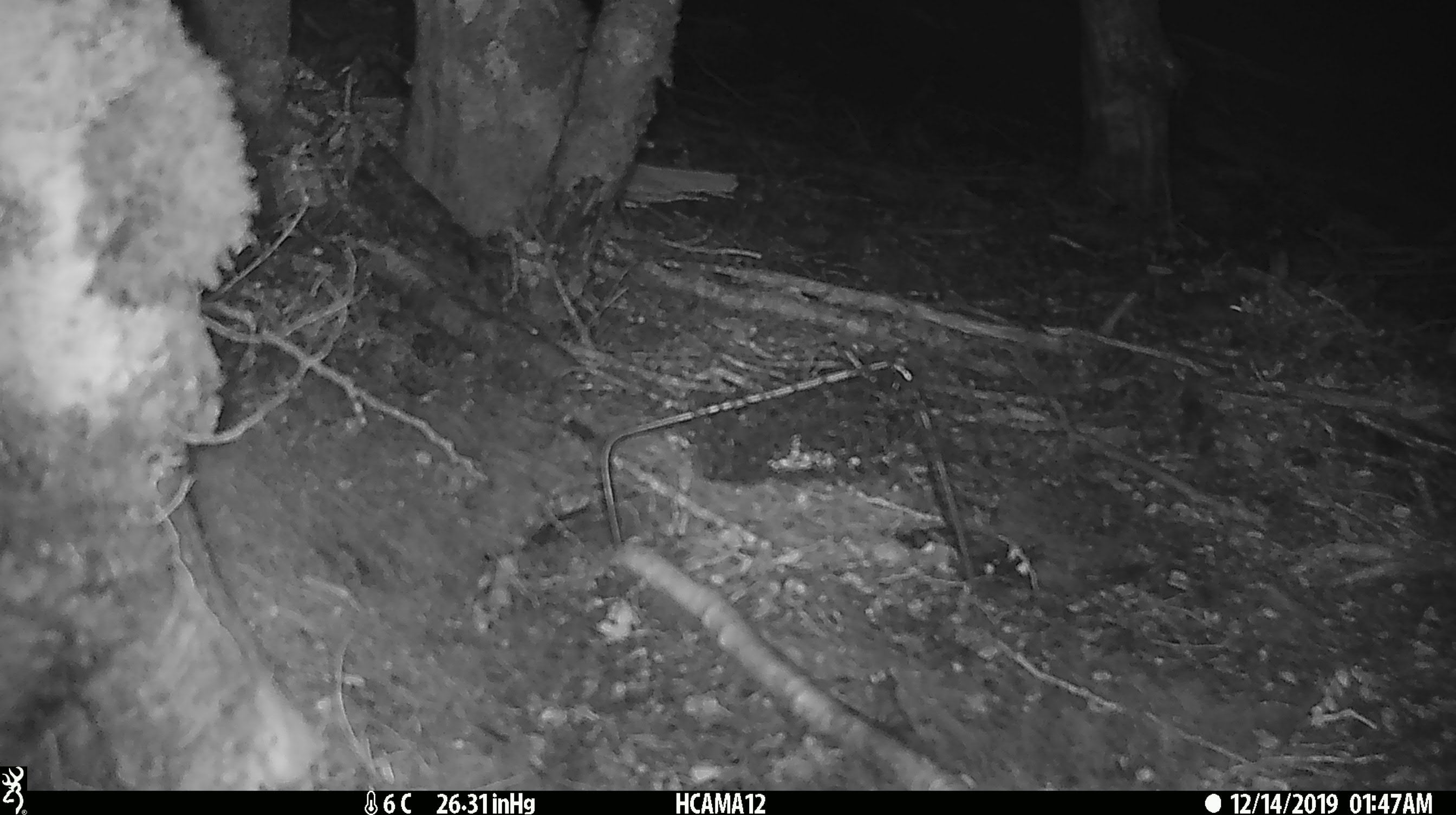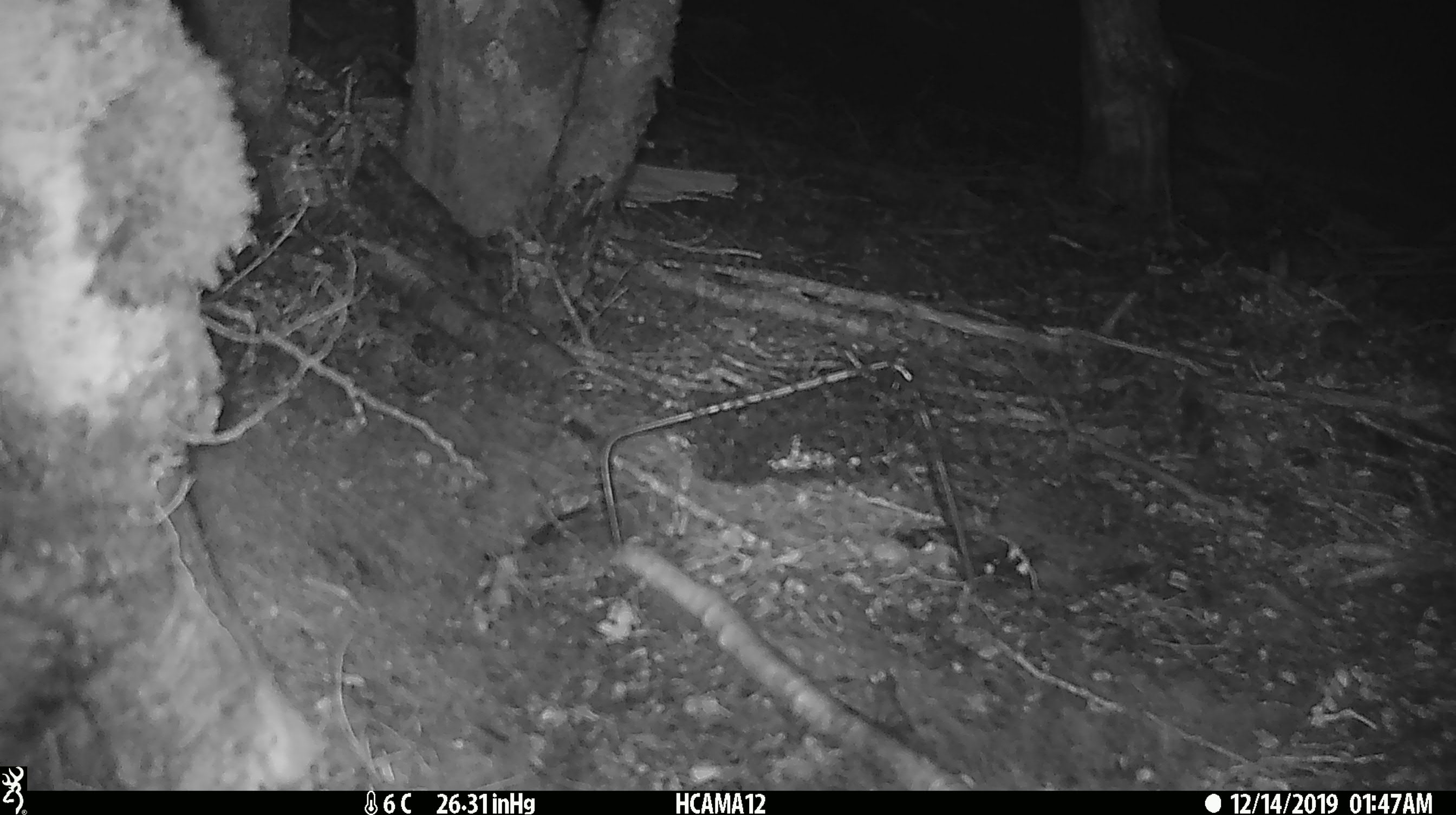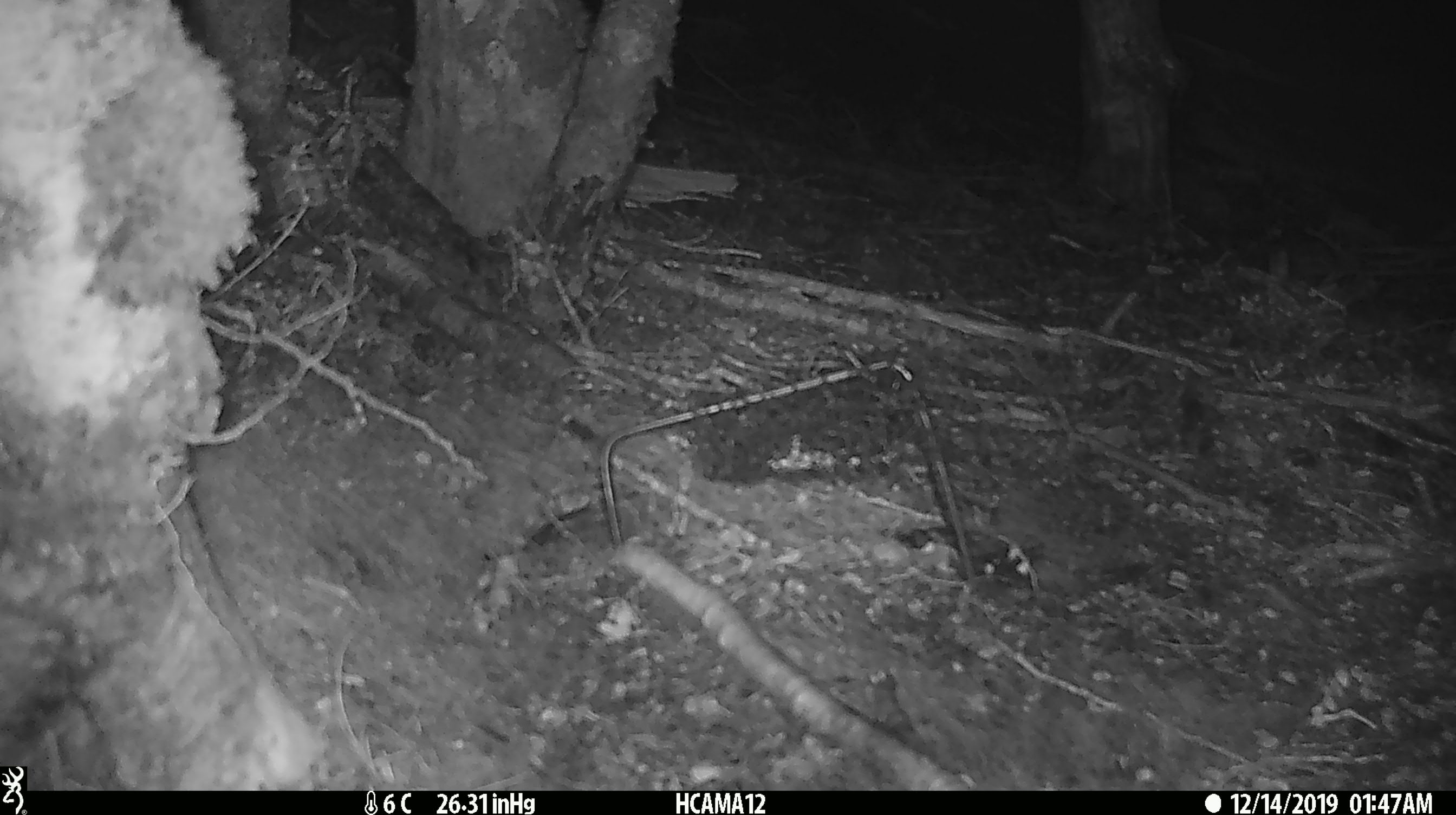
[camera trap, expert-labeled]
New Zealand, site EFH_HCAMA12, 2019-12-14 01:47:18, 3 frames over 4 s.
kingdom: Animalia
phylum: Chordata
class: Mammalia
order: Rodentia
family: Muridae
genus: Mus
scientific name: Mus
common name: mouse